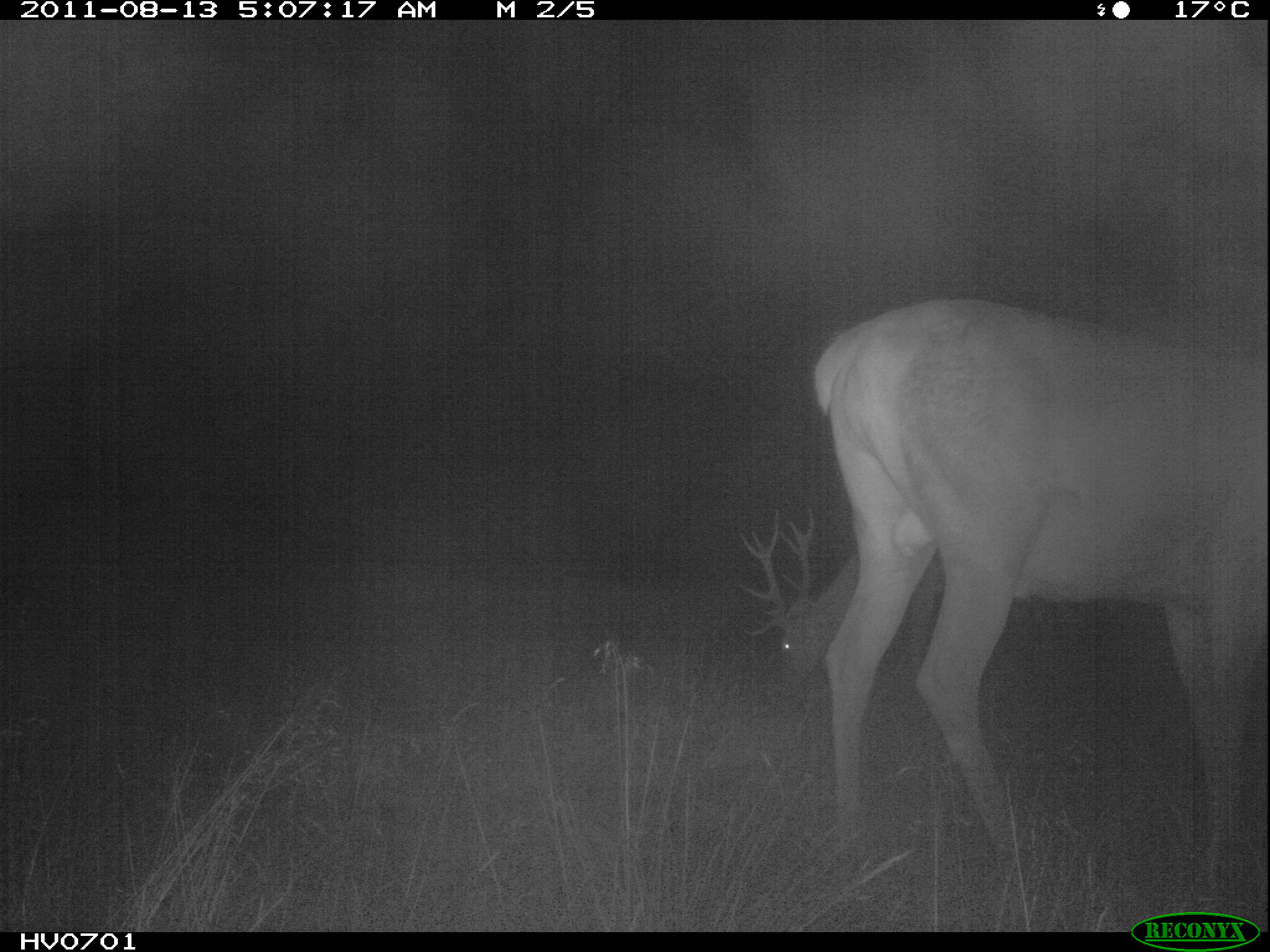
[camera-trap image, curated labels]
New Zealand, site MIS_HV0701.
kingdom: Animalia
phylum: Chordata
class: Mammalia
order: Artiodactyla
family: Cervidae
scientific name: Cervidae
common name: deer